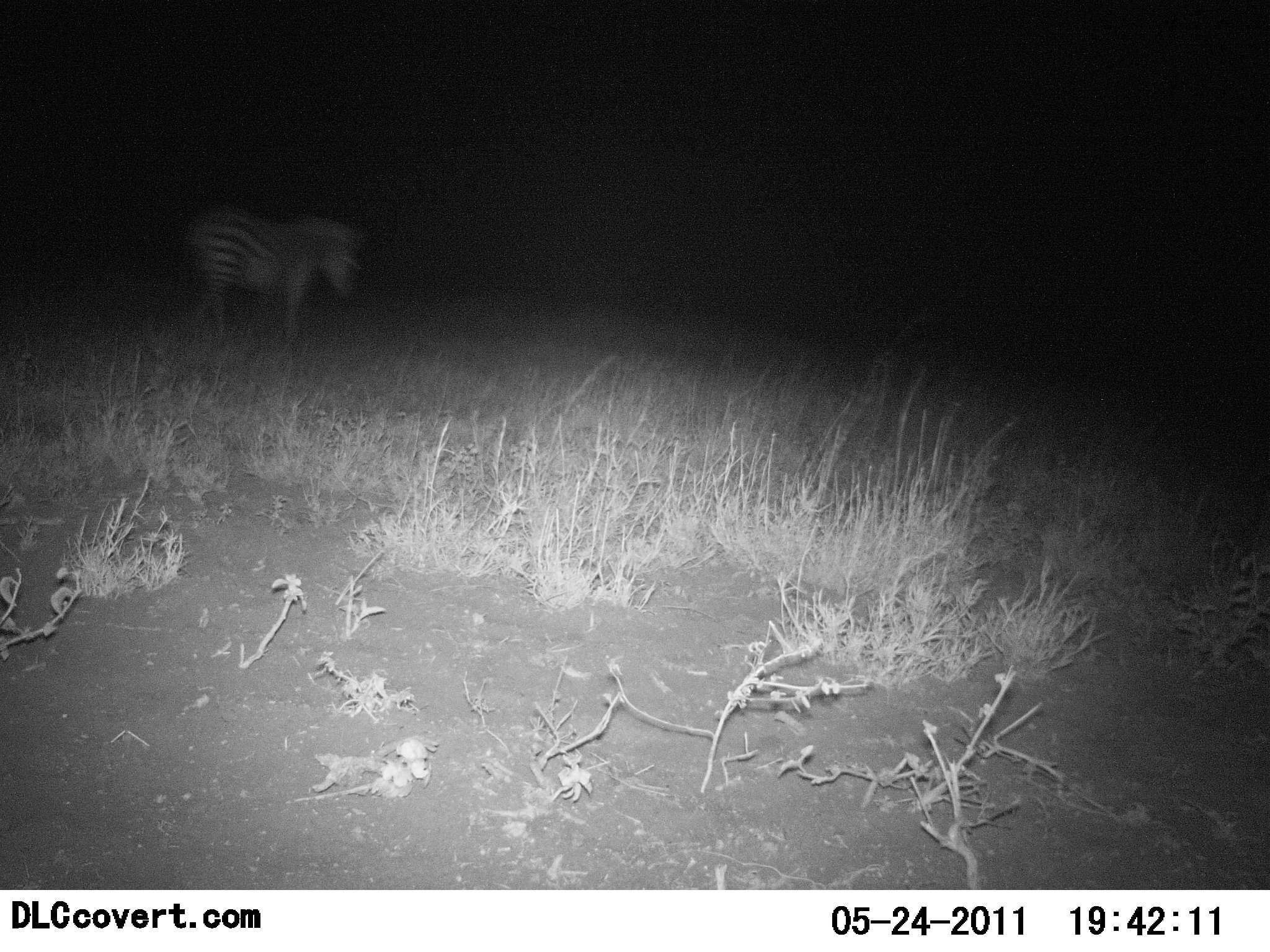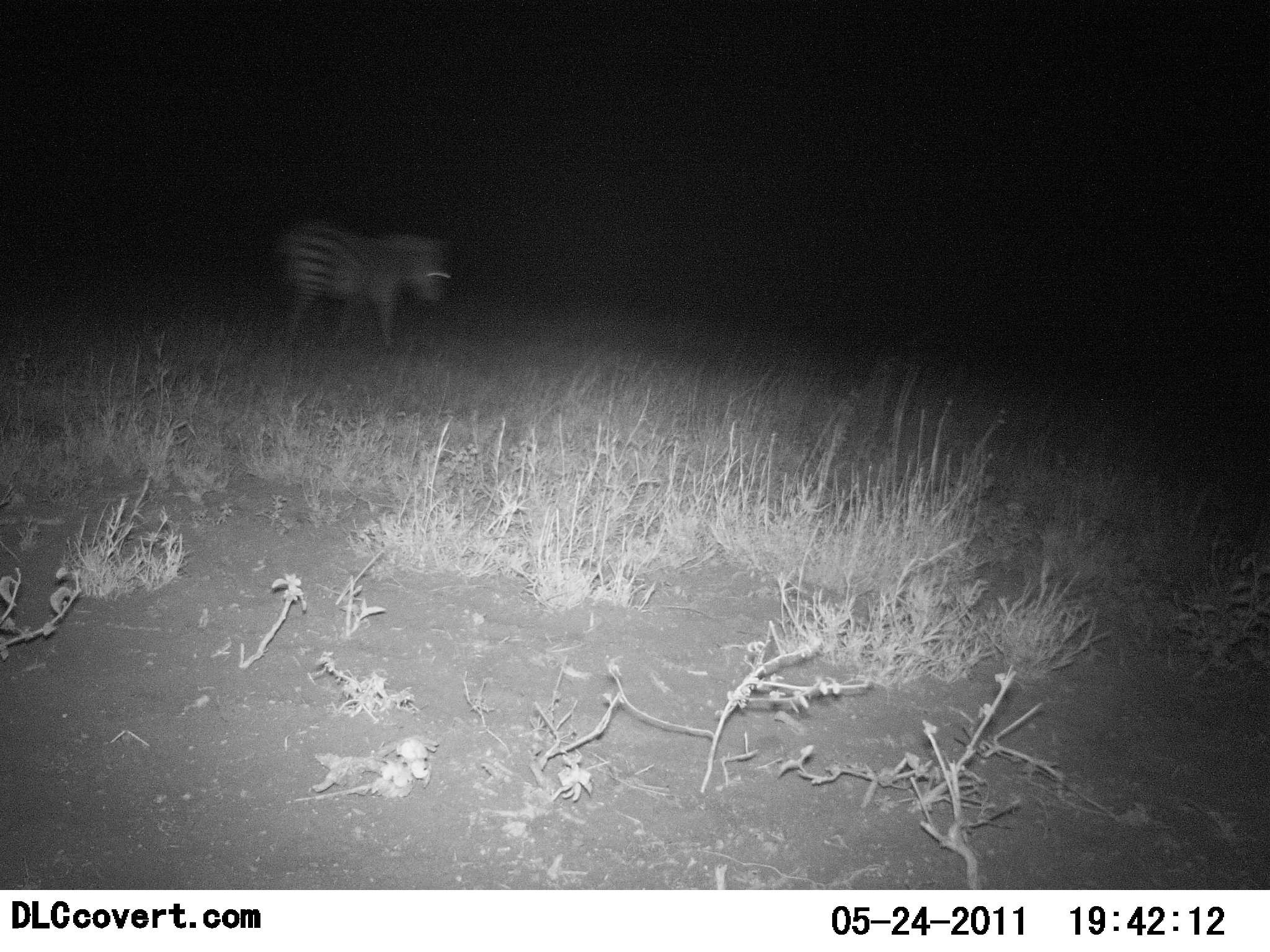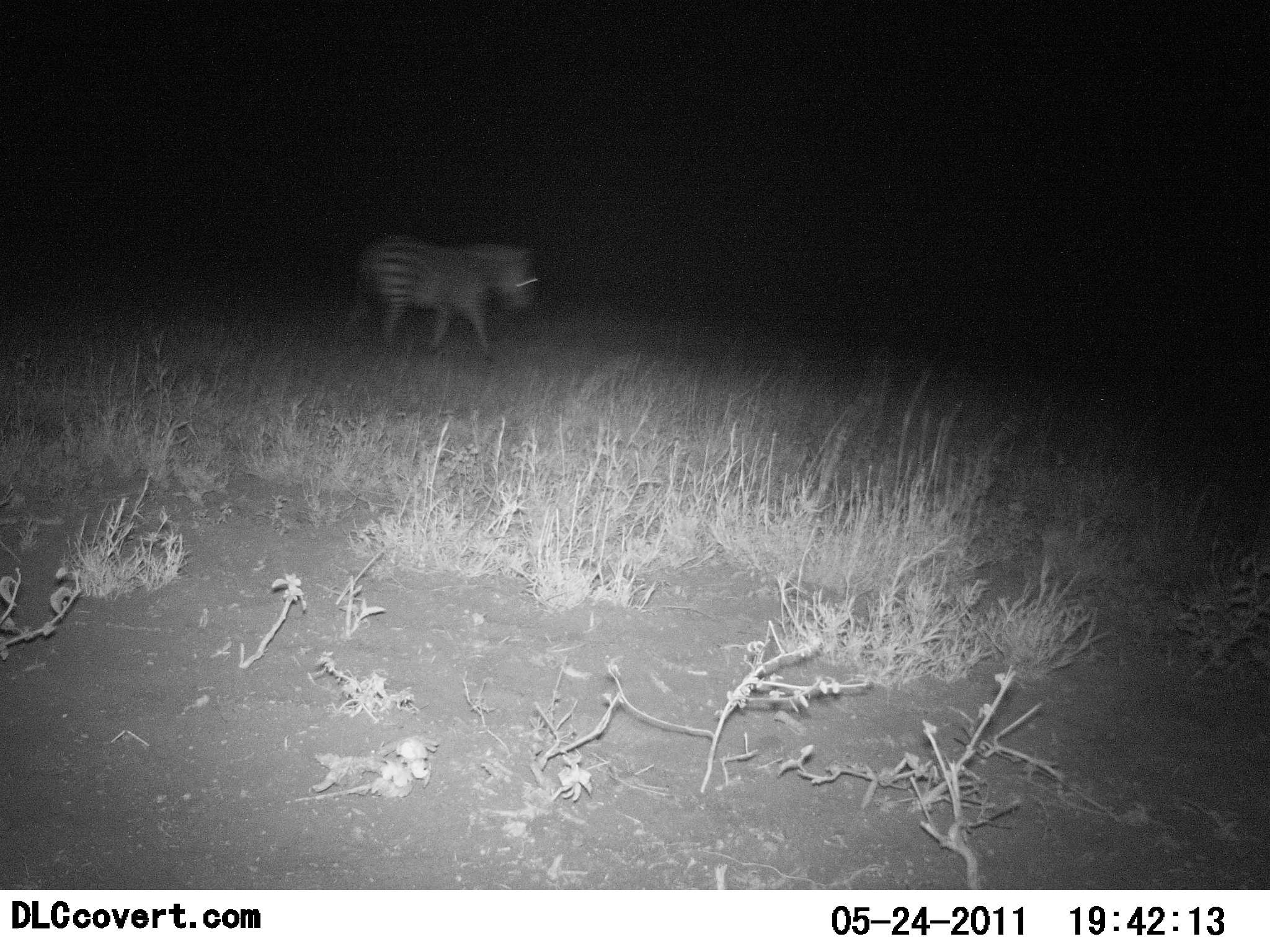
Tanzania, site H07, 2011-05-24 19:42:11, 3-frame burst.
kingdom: Animalia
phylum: Chordata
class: Mammalia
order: Perissodactyla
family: Equidae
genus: Equus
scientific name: Equus quagga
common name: plains zebra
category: zebra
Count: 1.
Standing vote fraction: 9%.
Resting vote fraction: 0%.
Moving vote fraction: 91%.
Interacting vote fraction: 0%.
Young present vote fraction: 0%.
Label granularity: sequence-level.